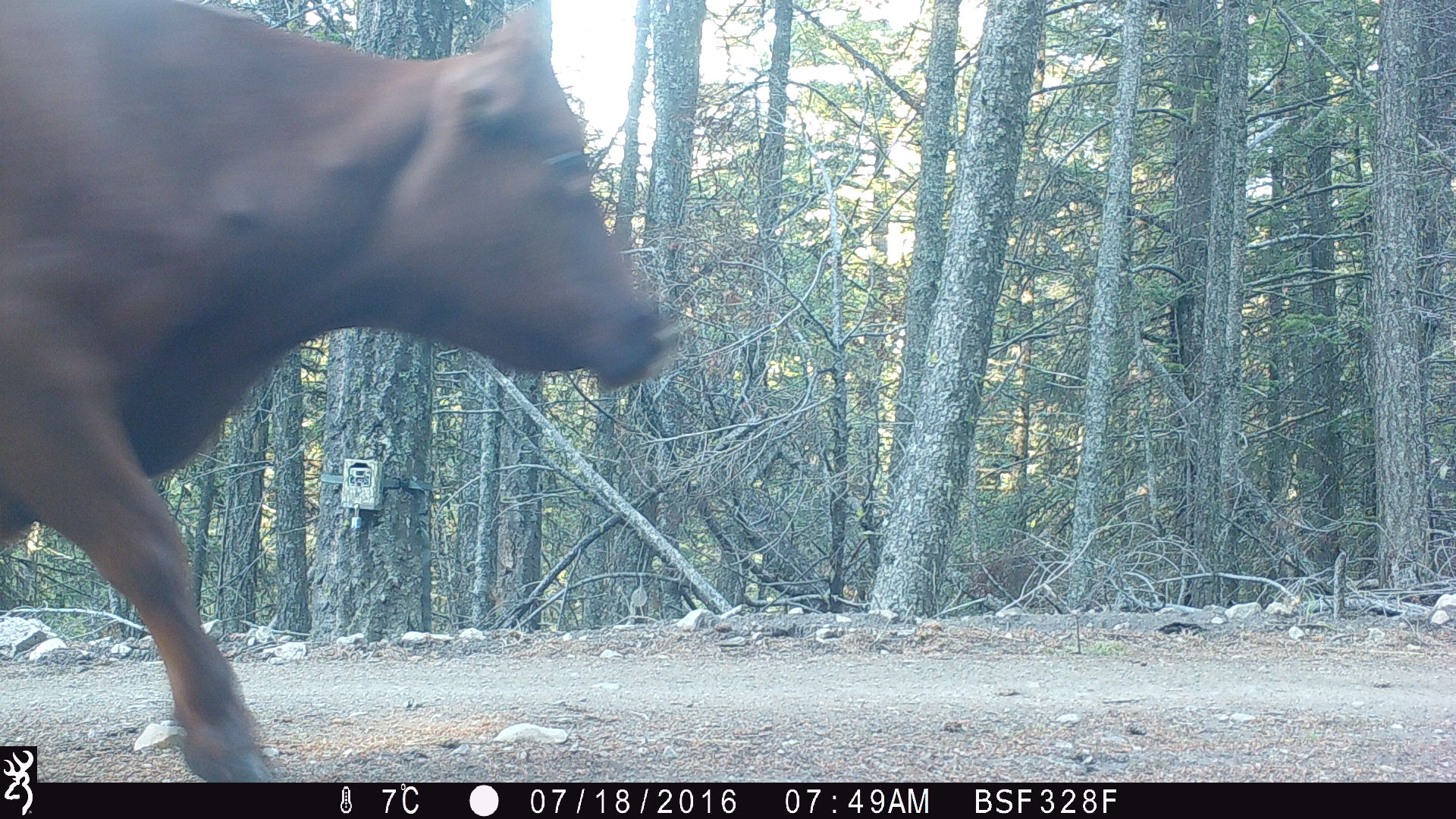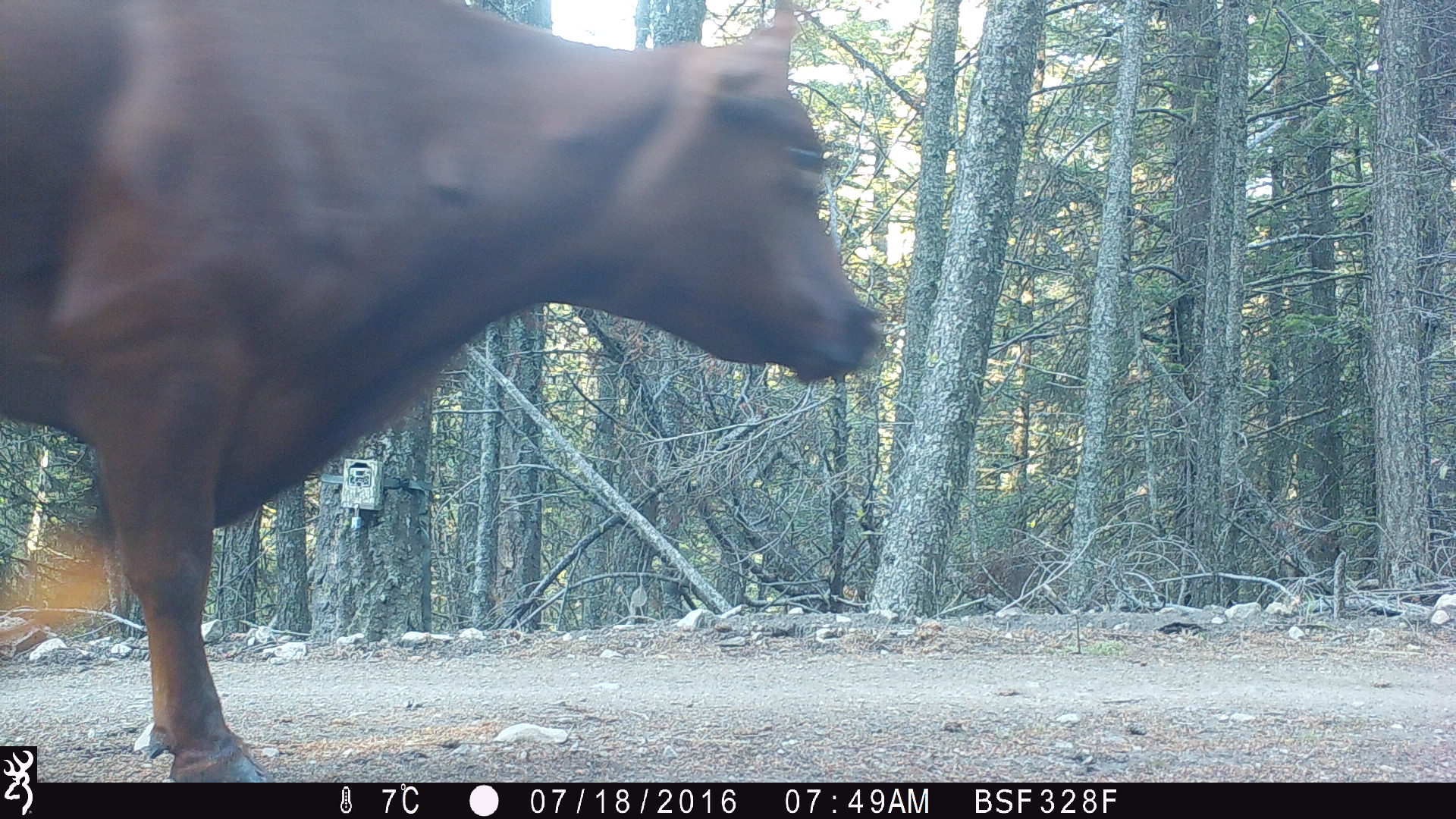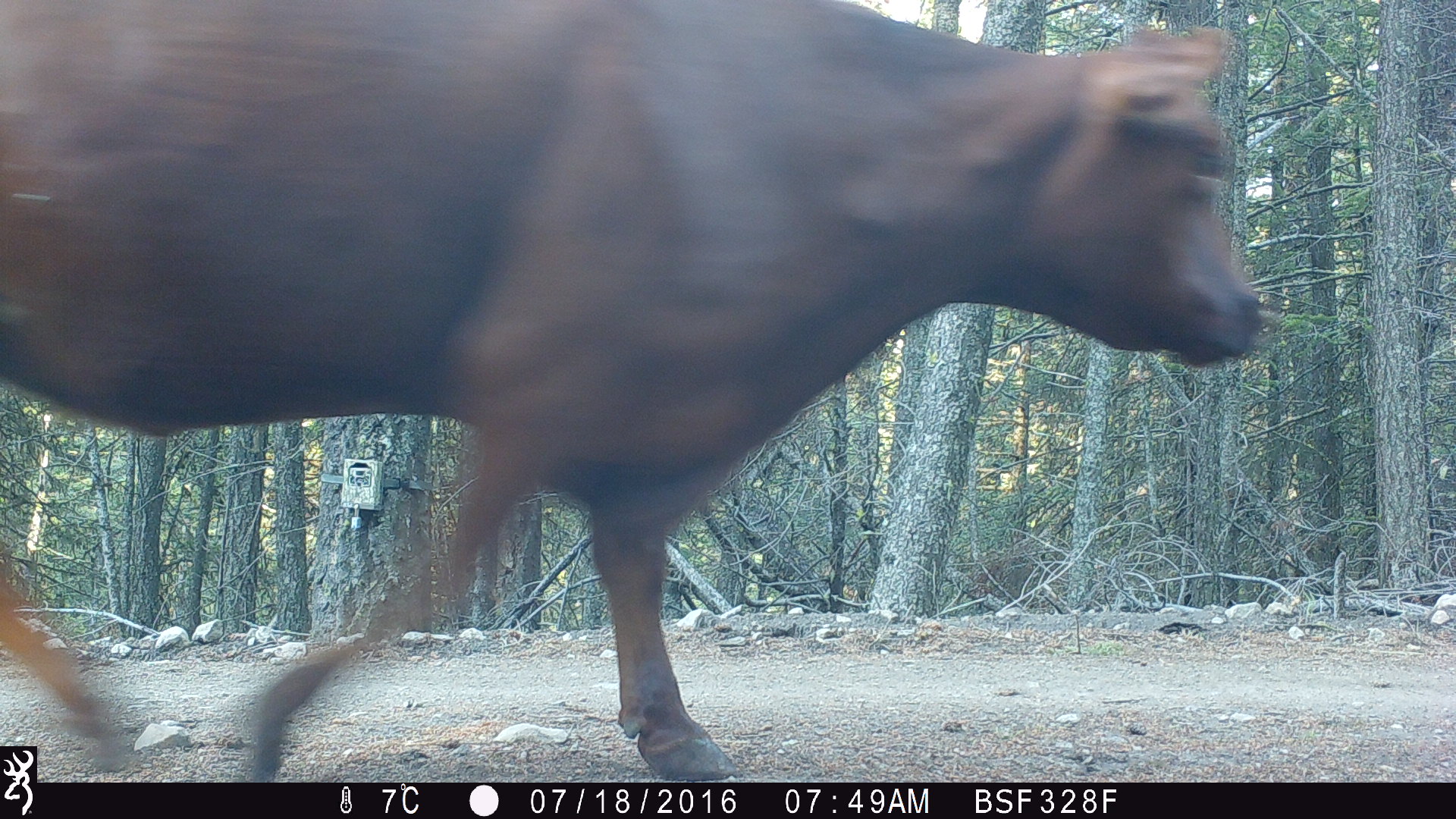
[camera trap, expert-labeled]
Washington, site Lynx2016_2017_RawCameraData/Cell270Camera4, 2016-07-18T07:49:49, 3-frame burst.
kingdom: Animalia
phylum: Chordata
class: Mammalia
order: Artiodactyla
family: Bovidae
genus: Bos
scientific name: Bos taurus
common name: domestic cattle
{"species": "domestic cattle (Bos taurus)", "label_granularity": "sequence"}